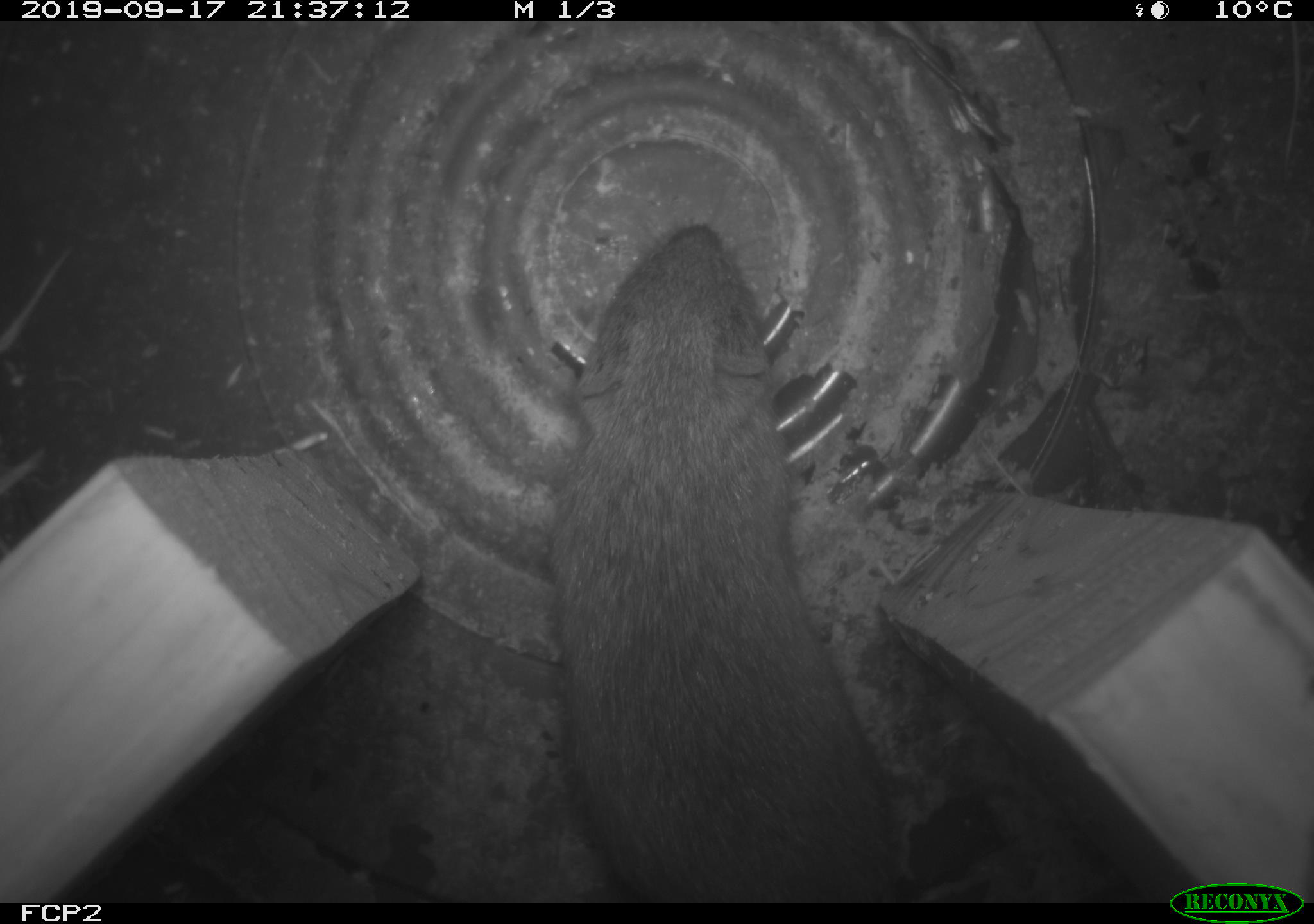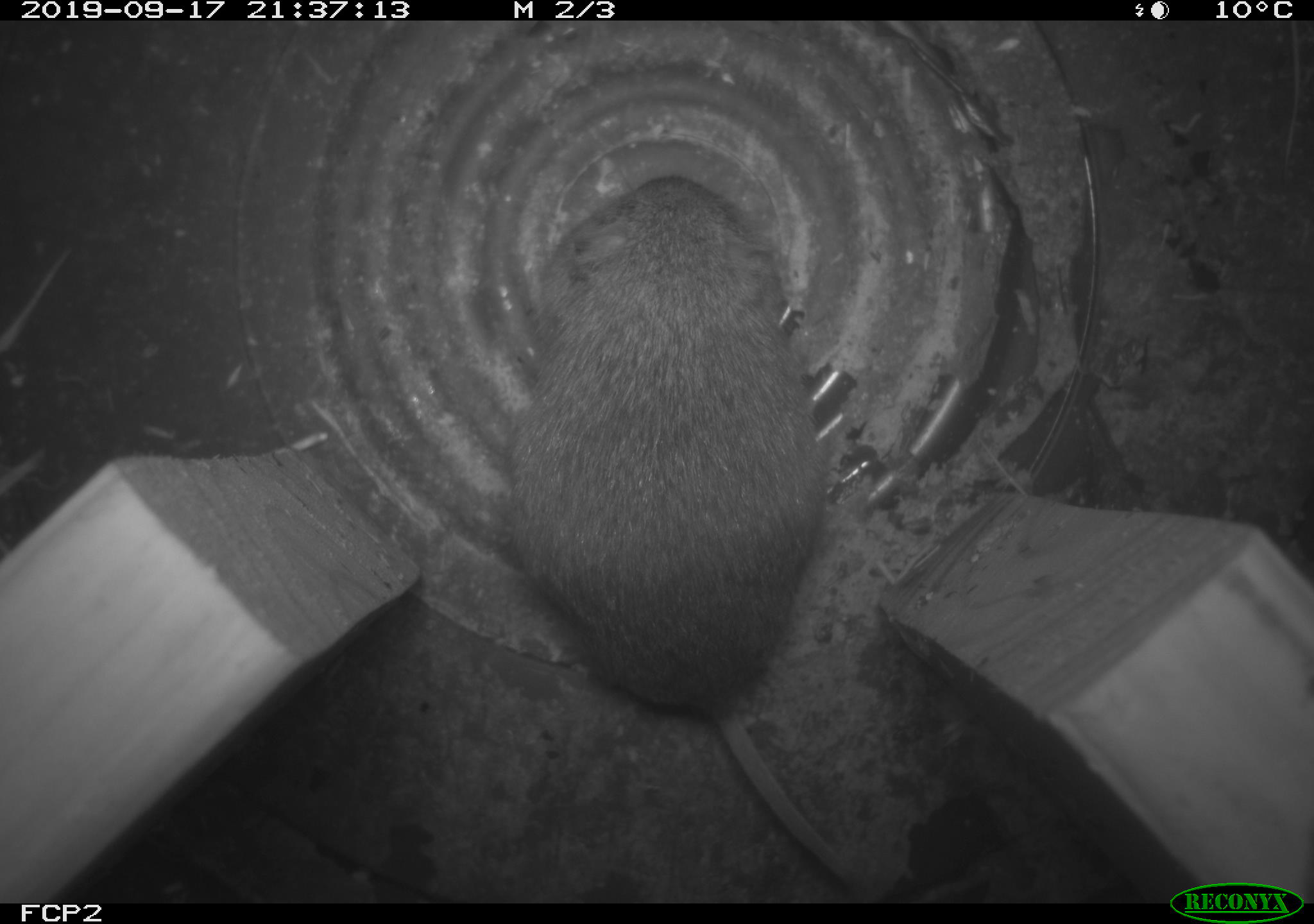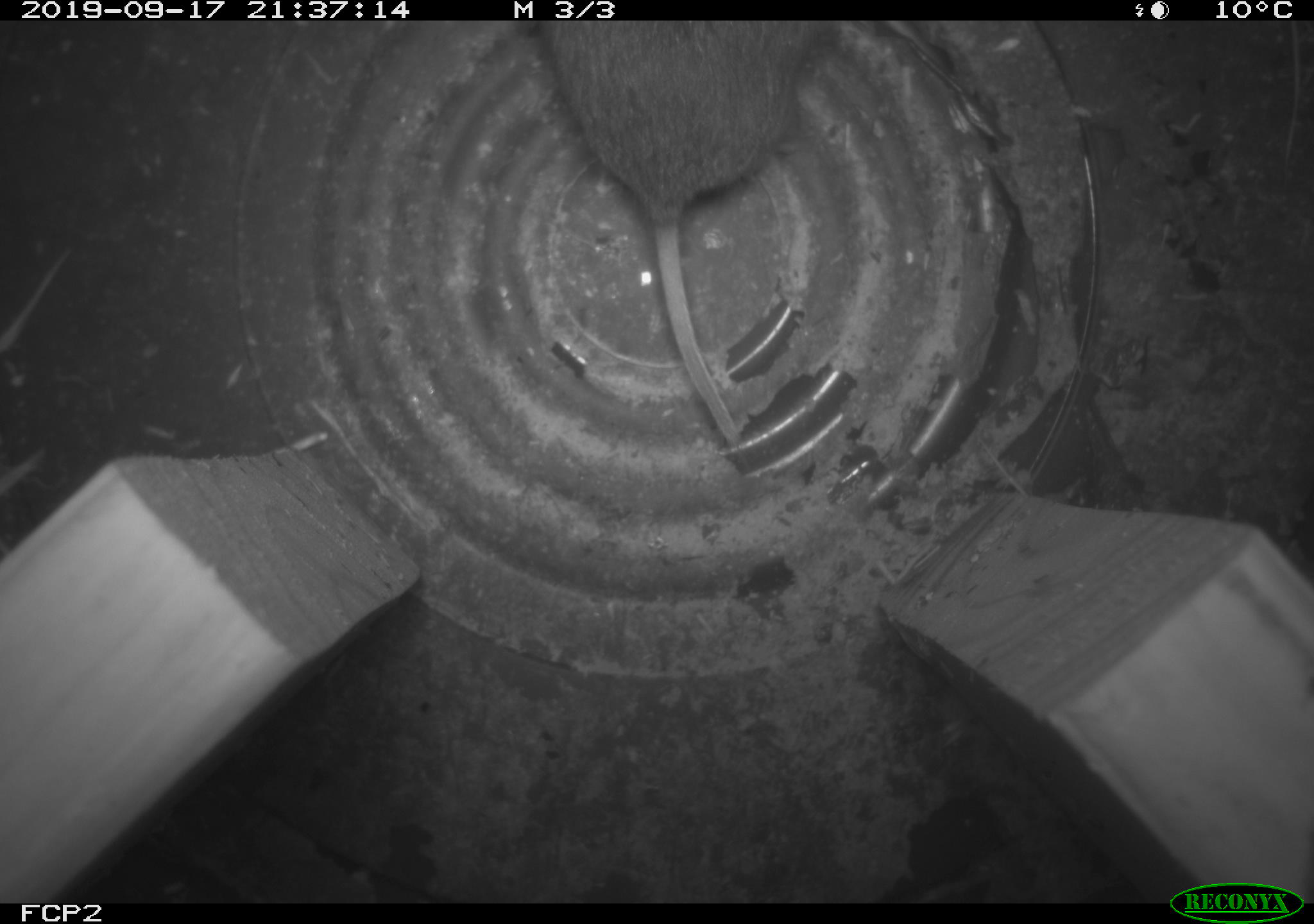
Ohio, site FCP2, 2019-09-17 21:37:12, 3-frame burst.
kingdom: Animalia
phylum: Chordata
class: Mammalia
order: Rodentia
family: Cricetidae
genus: Microtus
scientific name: Microtus pennsylvanicus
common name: meadow vole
Meadow vole (Microtus pennsylvanicus).